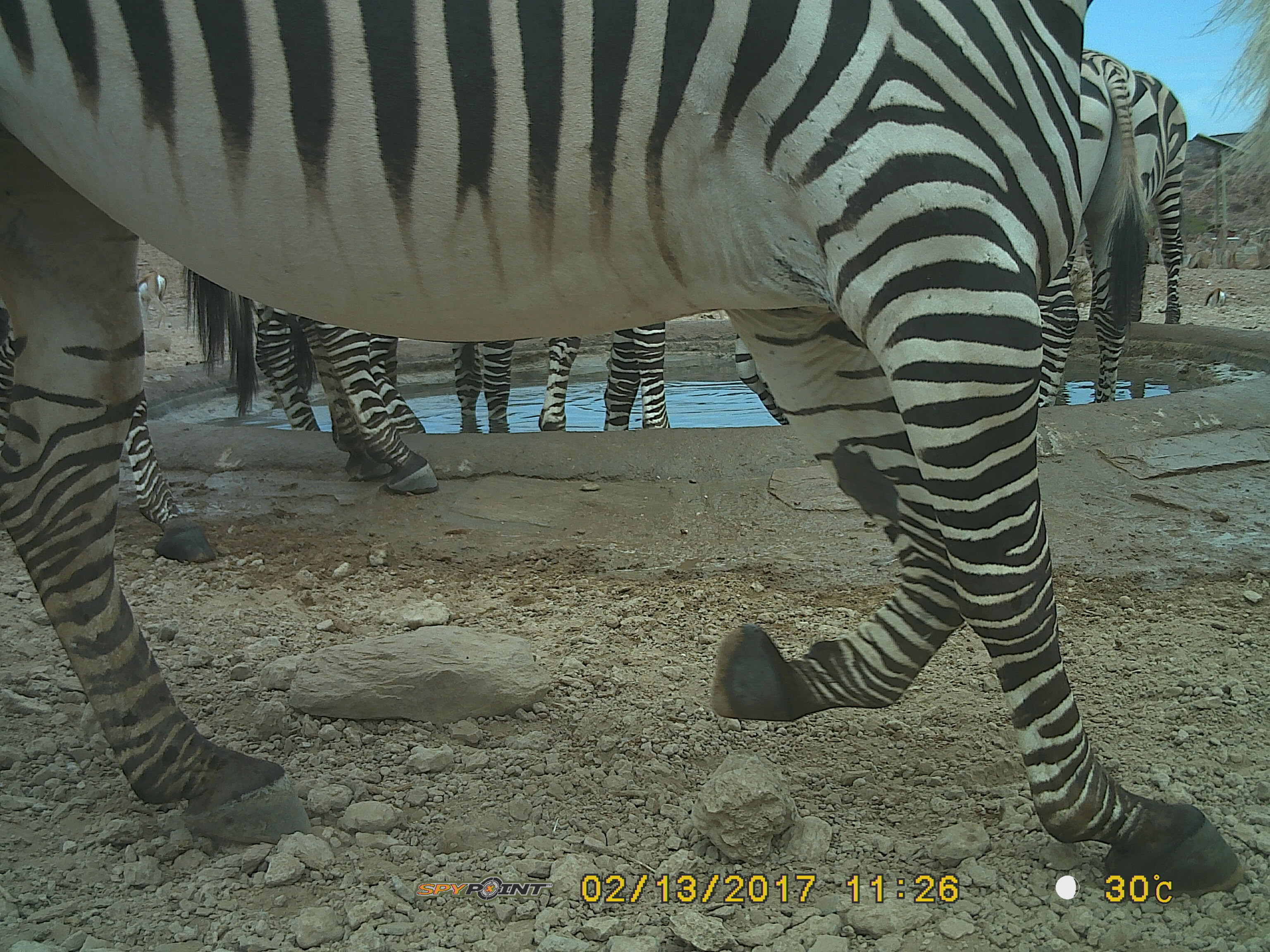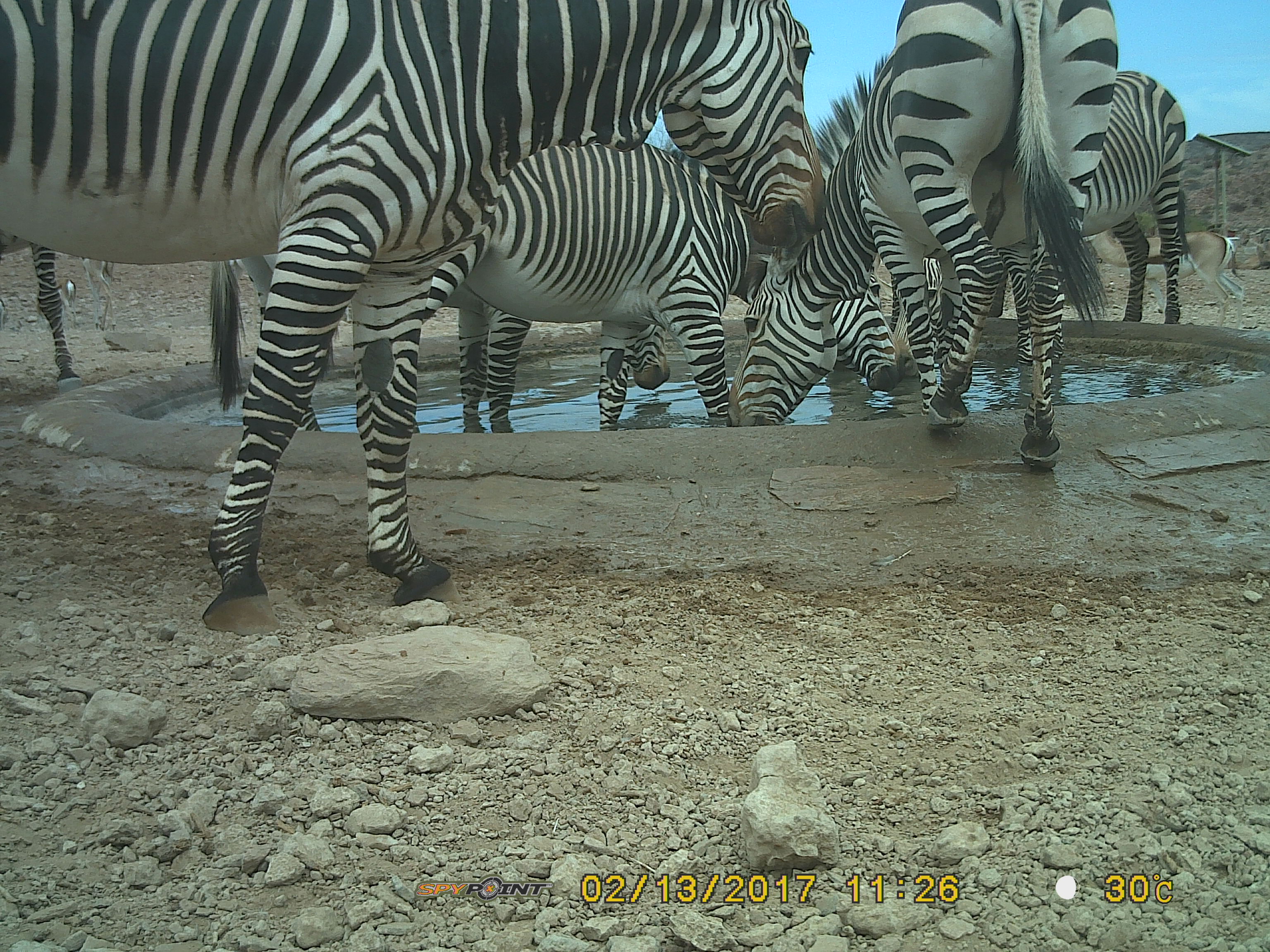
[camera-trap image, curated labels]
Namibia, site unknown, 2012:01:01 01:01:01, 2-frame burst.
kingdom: Animalia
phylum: Chordata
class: Mammalia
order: Perissodactyla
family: Equidae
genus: Equus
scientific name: Equus zebra hartmannae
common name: hartmann's mountain zebra